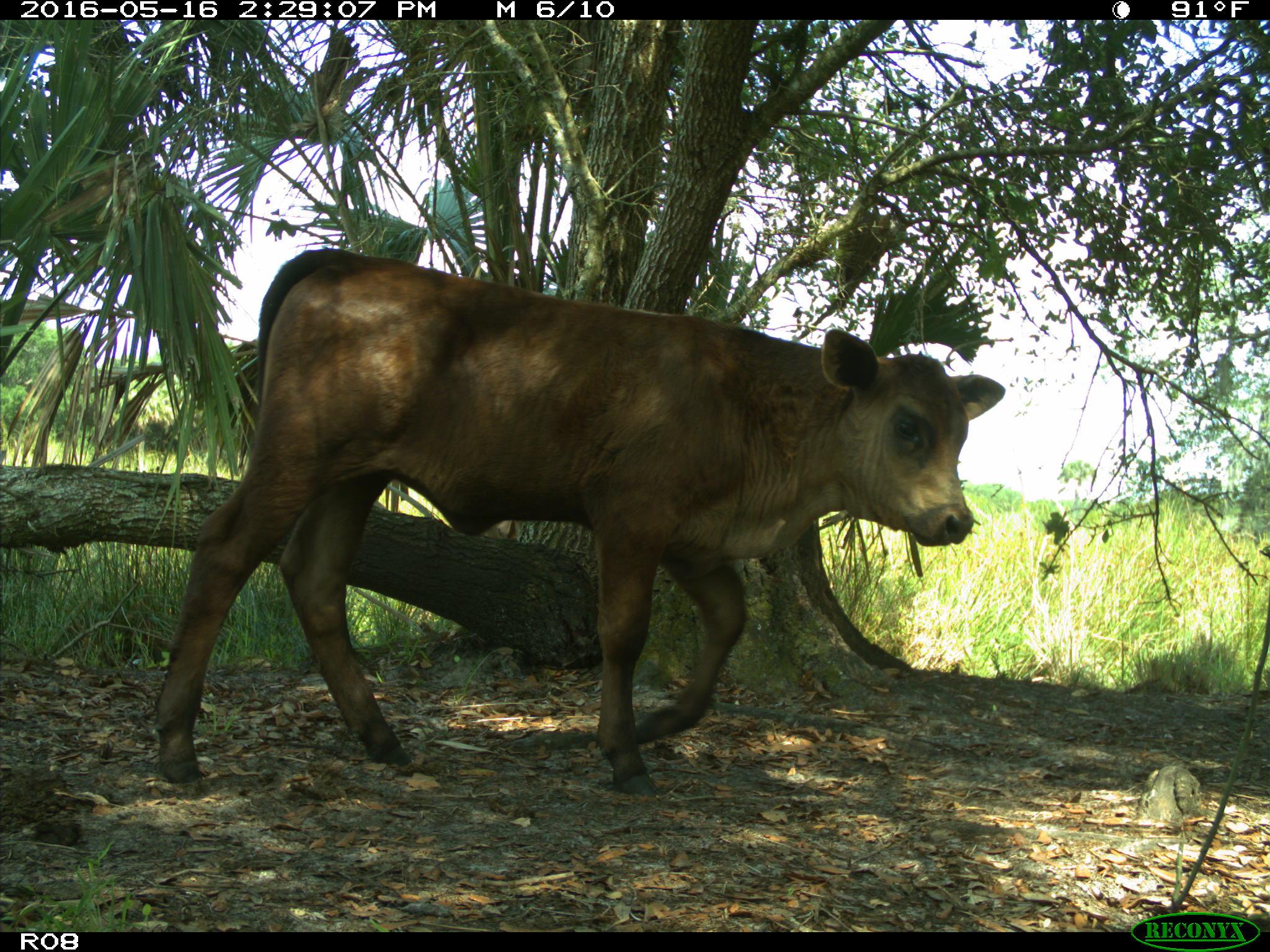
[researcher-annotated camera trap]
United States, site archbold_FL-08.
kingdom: Animalia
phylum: Chordata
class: Mammalia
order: Artiodactyla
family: Bovidae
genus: Bos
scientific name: Bos taurus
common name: domestic cow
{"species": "Bos taurus (domestic cow)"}